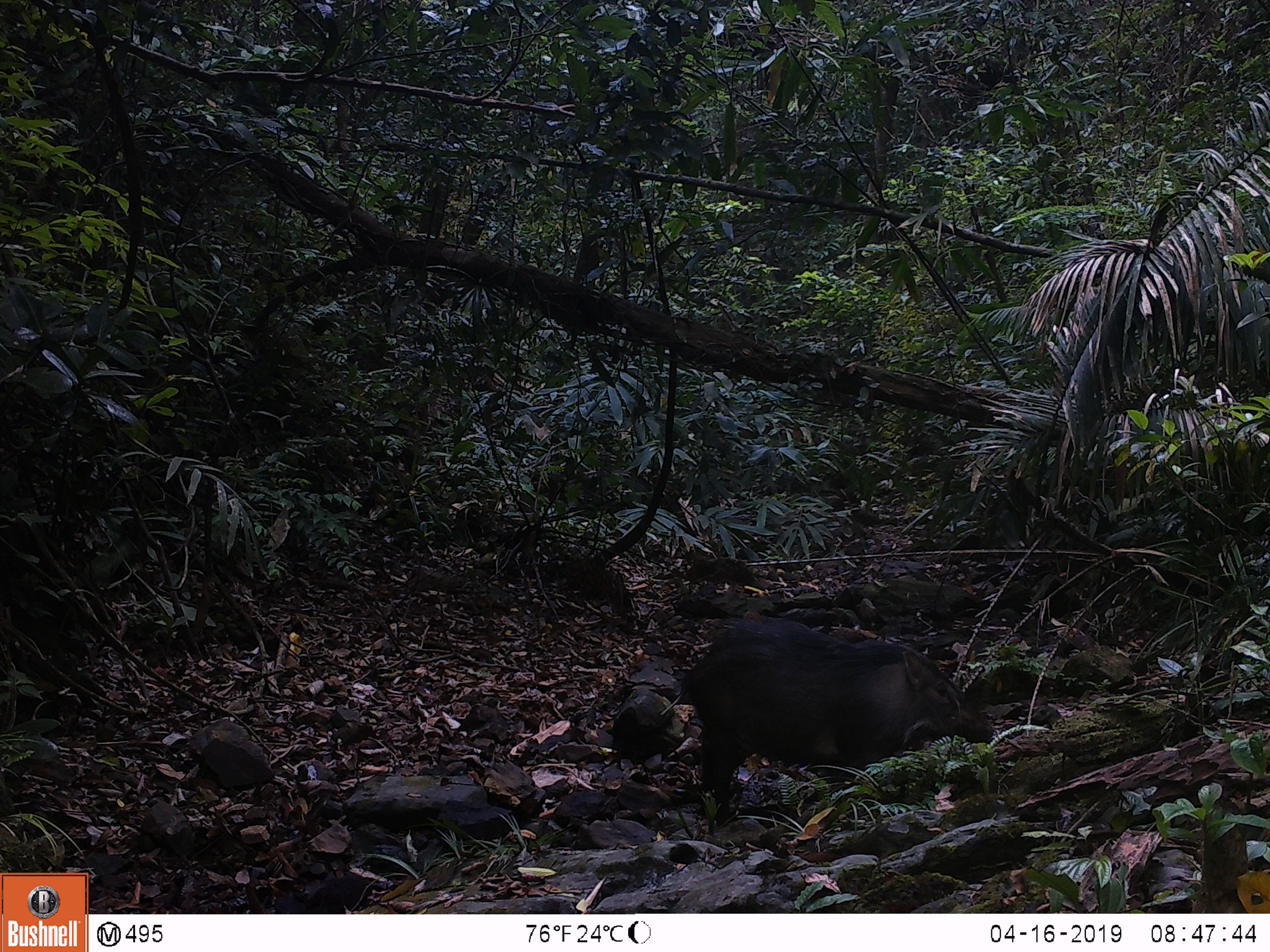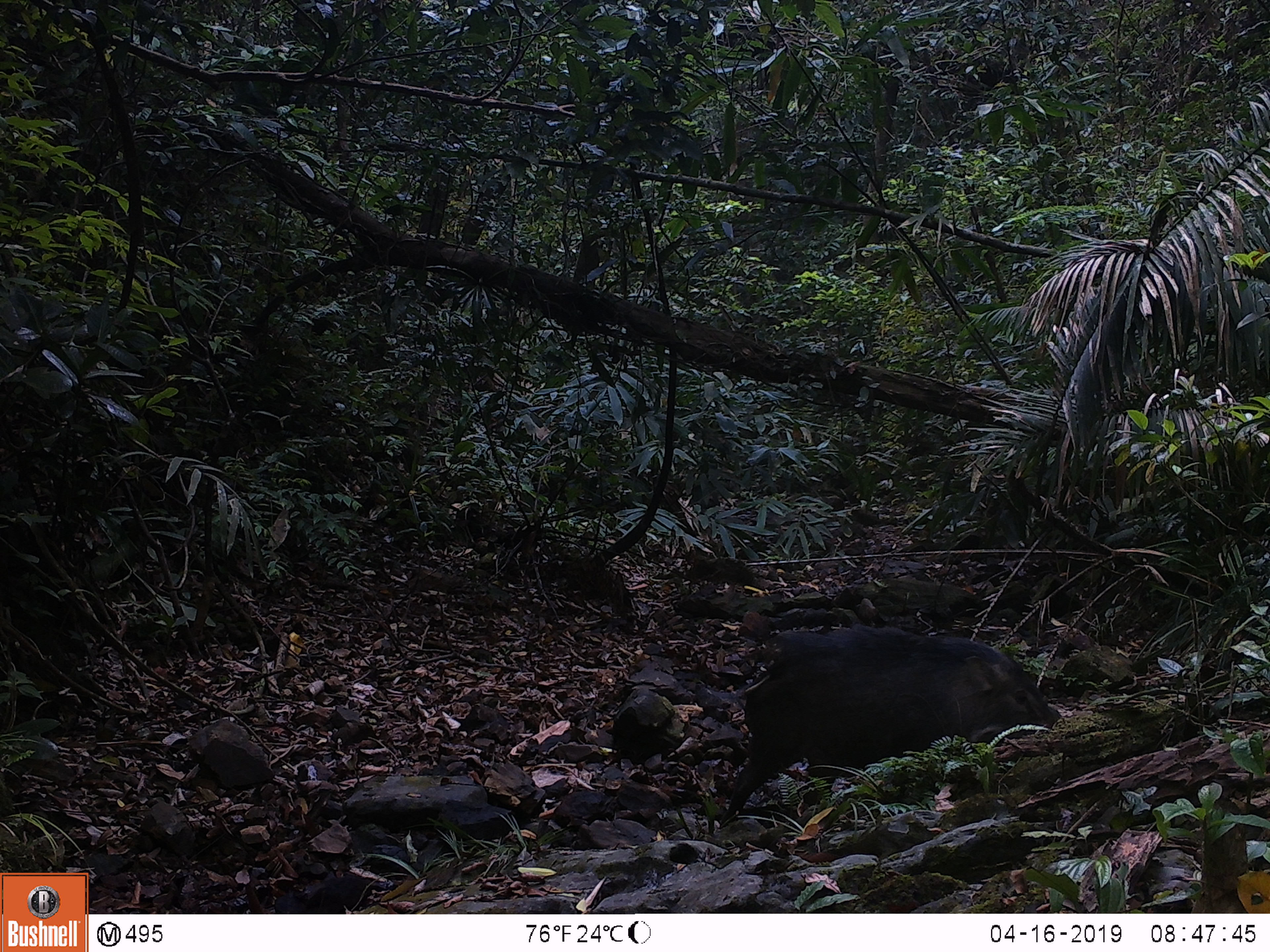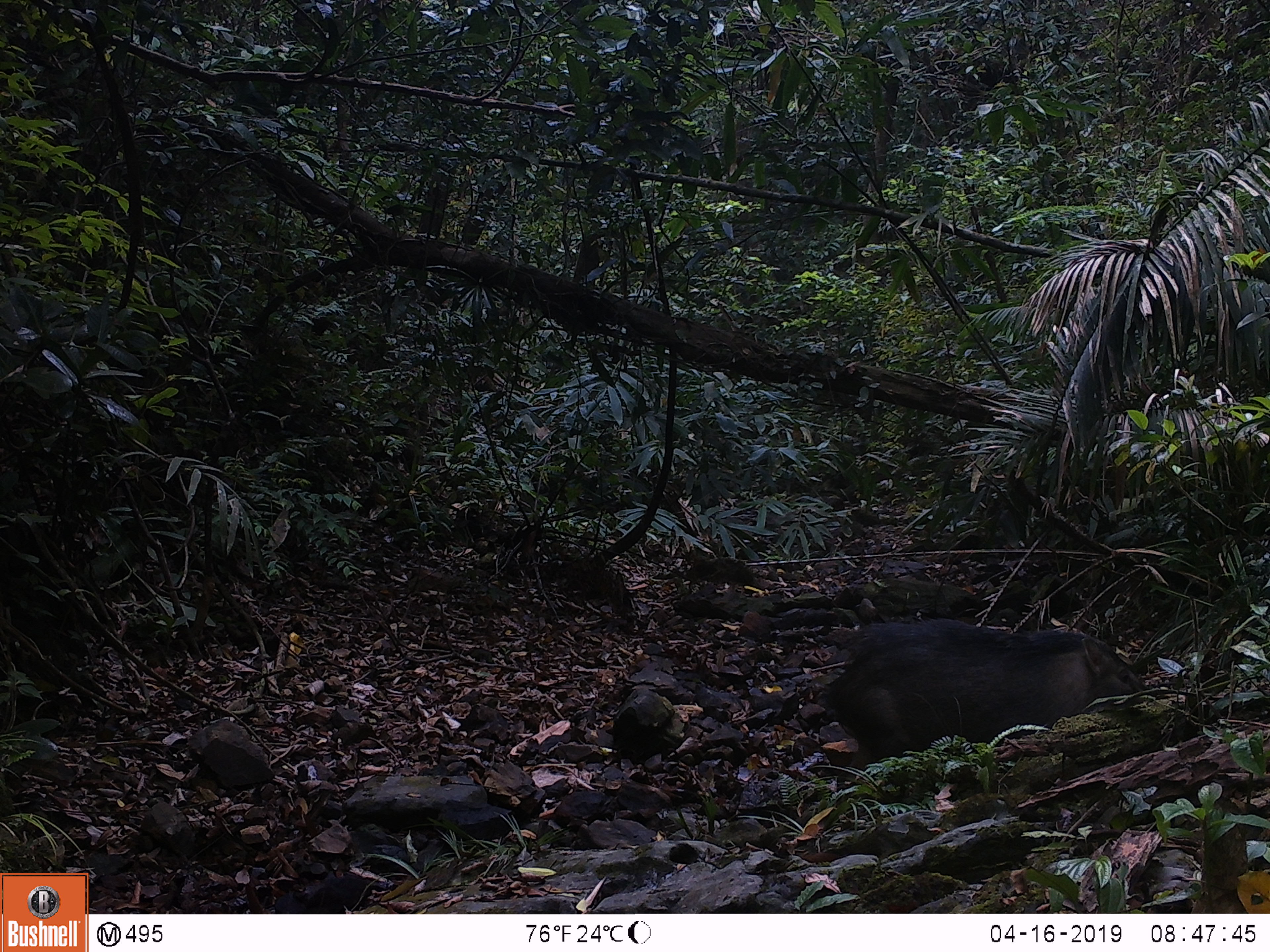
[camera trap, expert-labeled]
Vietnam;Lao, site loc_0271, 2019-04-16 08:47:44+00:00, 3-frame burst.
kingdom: Animalia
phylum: Chordata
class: Mammalia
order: Artiodactyla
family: Suidae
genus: Sus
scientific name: Sus scrofa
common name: eurasian wild pig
Eurasian wild pig (Sus scrofa). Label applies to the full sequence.